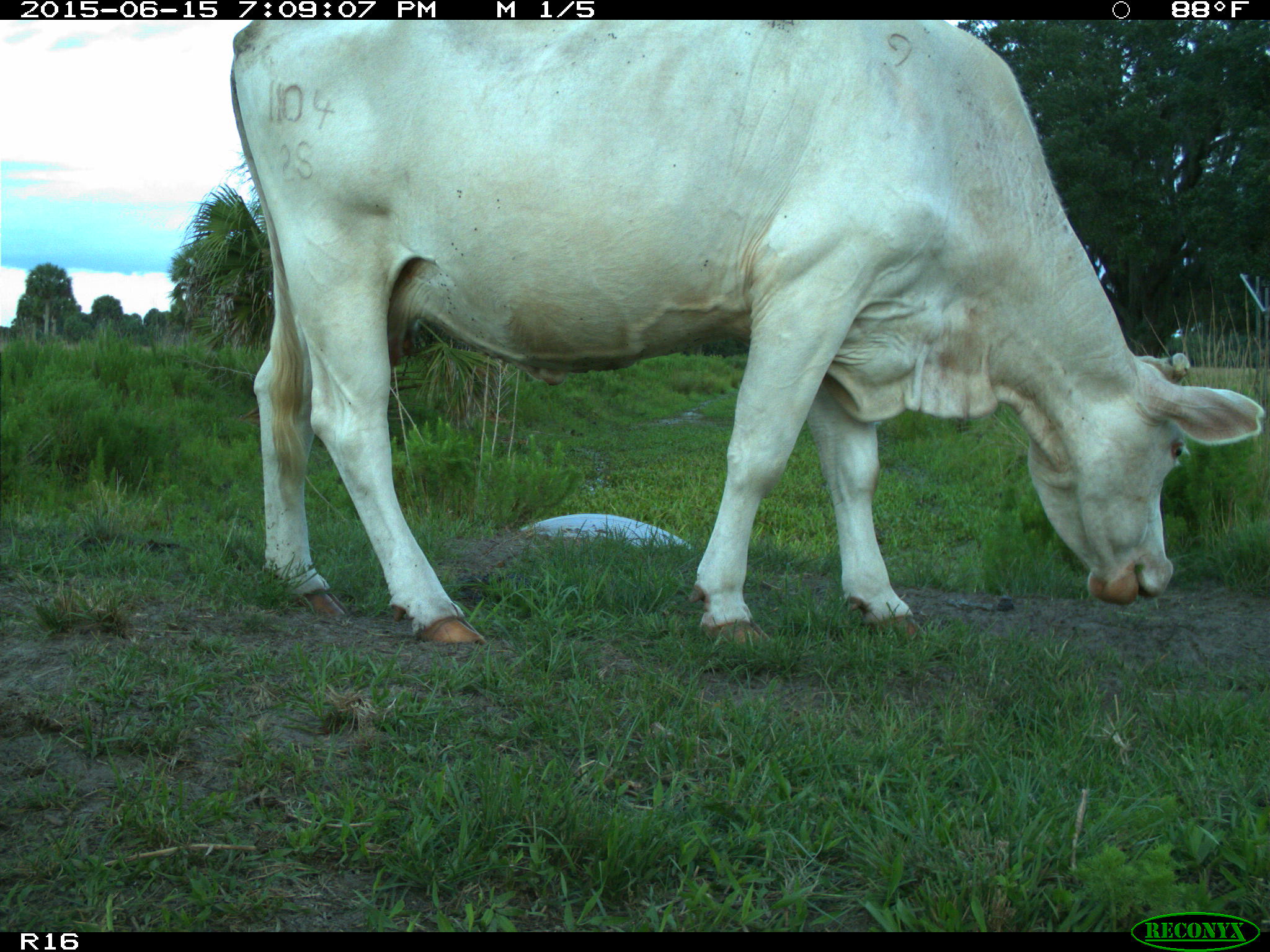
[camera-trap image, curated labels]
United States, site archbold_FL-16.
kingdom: Animalia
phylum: Chordata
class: Mammalia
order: Artiodactyla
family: Bovidae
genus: Bos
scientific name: Bos taurus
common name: domestic cow